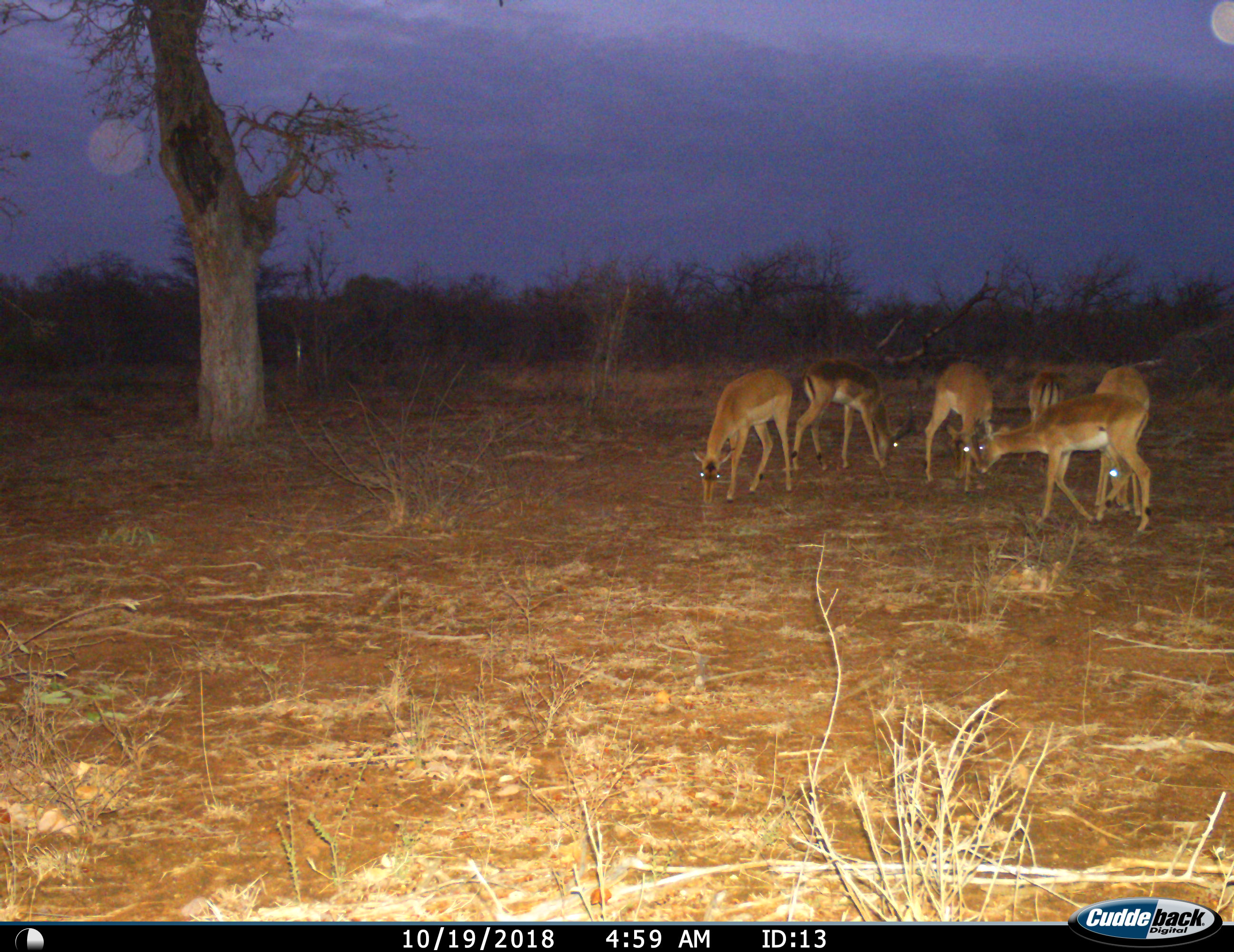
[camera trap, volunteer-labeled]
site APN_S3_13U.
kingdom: Animalia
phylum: Chordata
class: Mammalia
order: Artiodactyla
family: Bovidae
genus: Aepyceros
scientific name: Aepyceros melampus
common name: impala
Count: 6.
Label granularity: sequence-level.